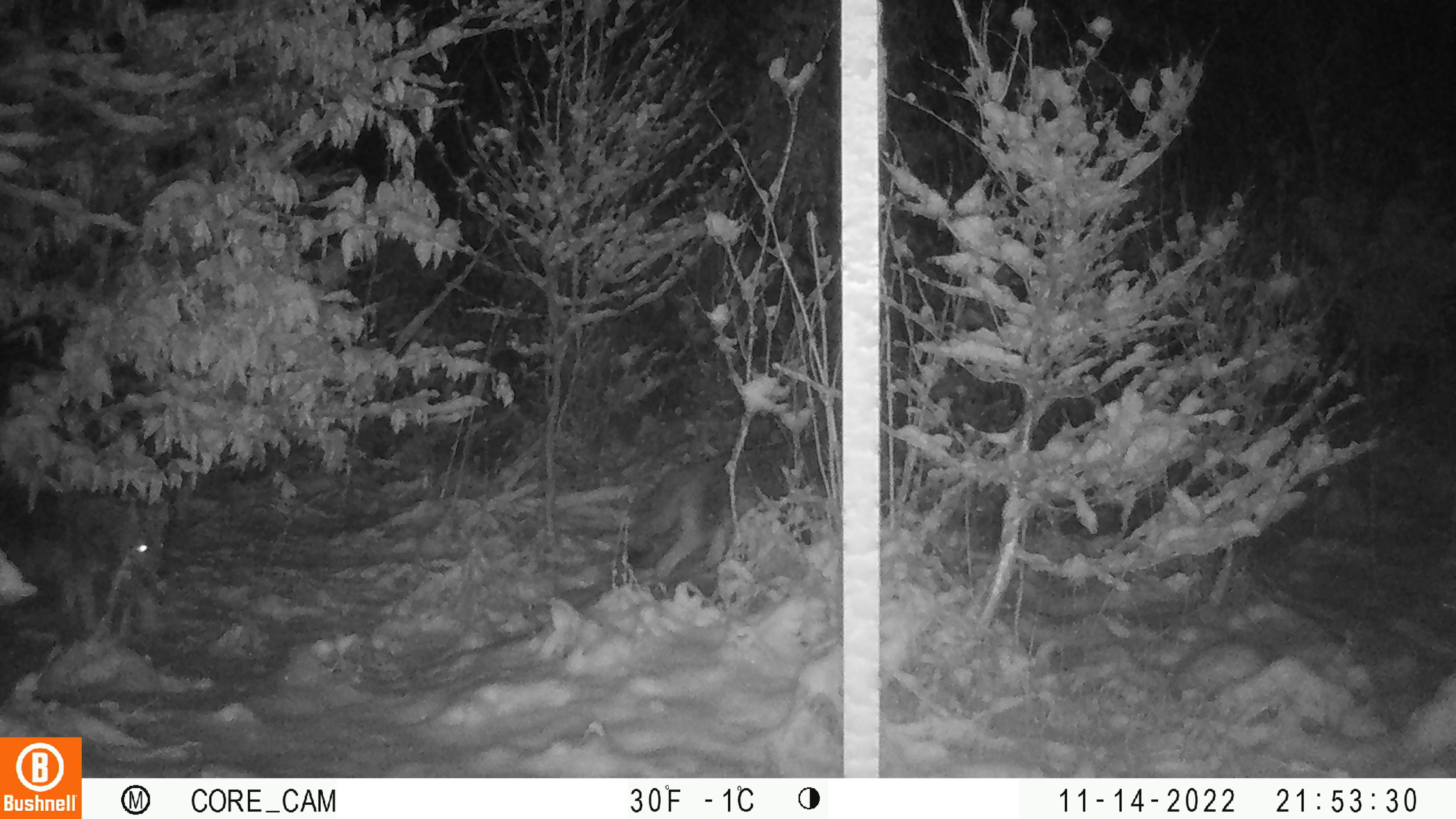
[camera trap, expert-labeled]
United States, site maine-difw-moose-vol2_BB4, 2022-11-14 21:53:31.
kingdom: Animalia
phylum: Chordata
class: Mammalia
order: Carnivora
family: Canidae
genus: Canis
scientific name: Canis latrans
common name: coyote